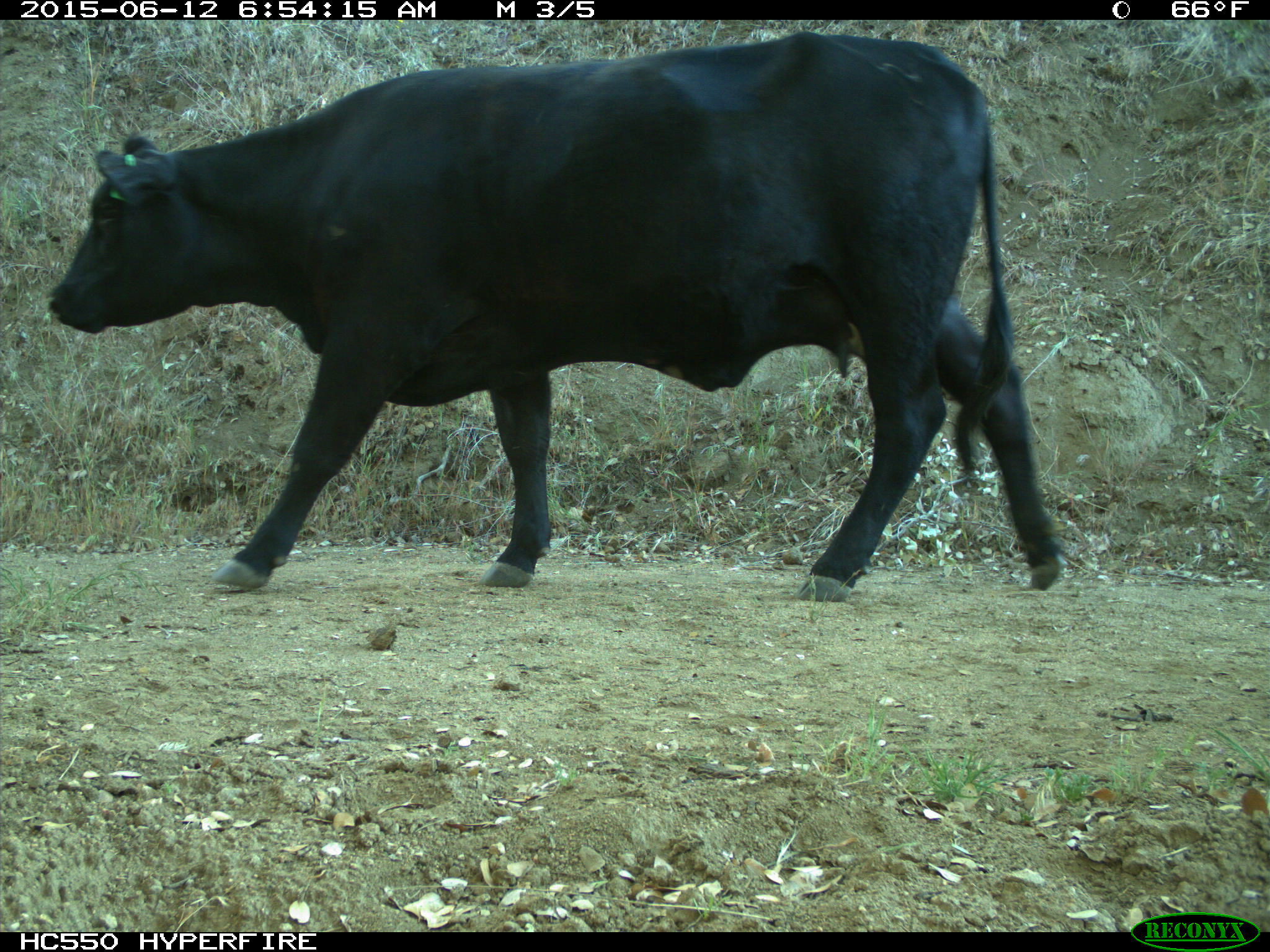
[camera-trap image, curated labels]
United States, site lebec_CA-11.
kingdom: Animalia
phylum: Chordata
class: Mammalia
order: Artiodactyla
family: Bovidae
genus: Bos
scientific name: Bos taurus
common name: domestic cow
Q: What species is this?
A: Bos taurus (domestic cow).